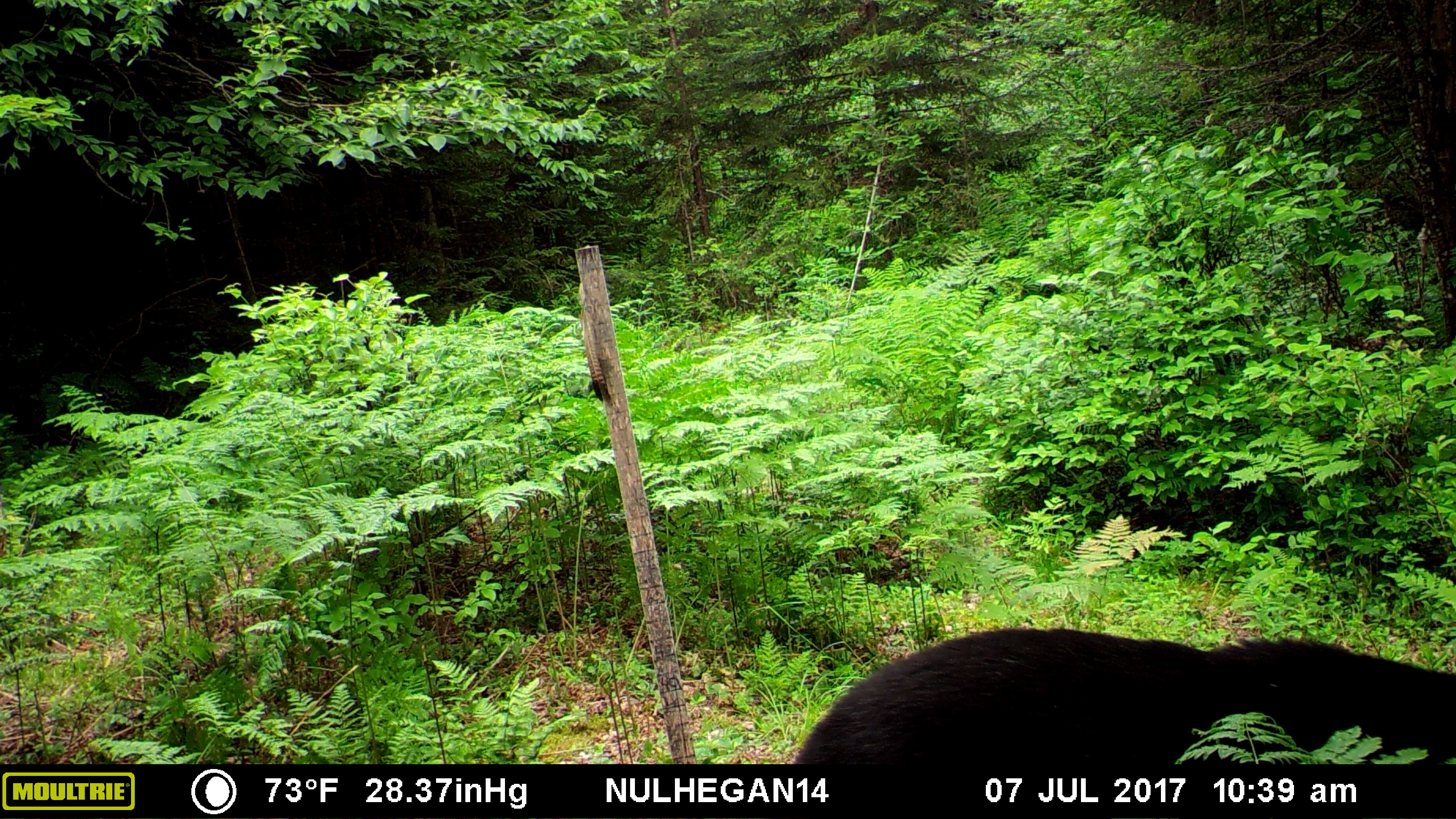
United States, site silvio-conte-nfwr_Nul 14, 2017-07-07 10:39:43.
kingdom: Animalia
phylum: Chordata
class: Mammalia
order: Carnivora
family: Ursidae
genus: Ursus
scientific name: Ursus americanus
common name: black bear